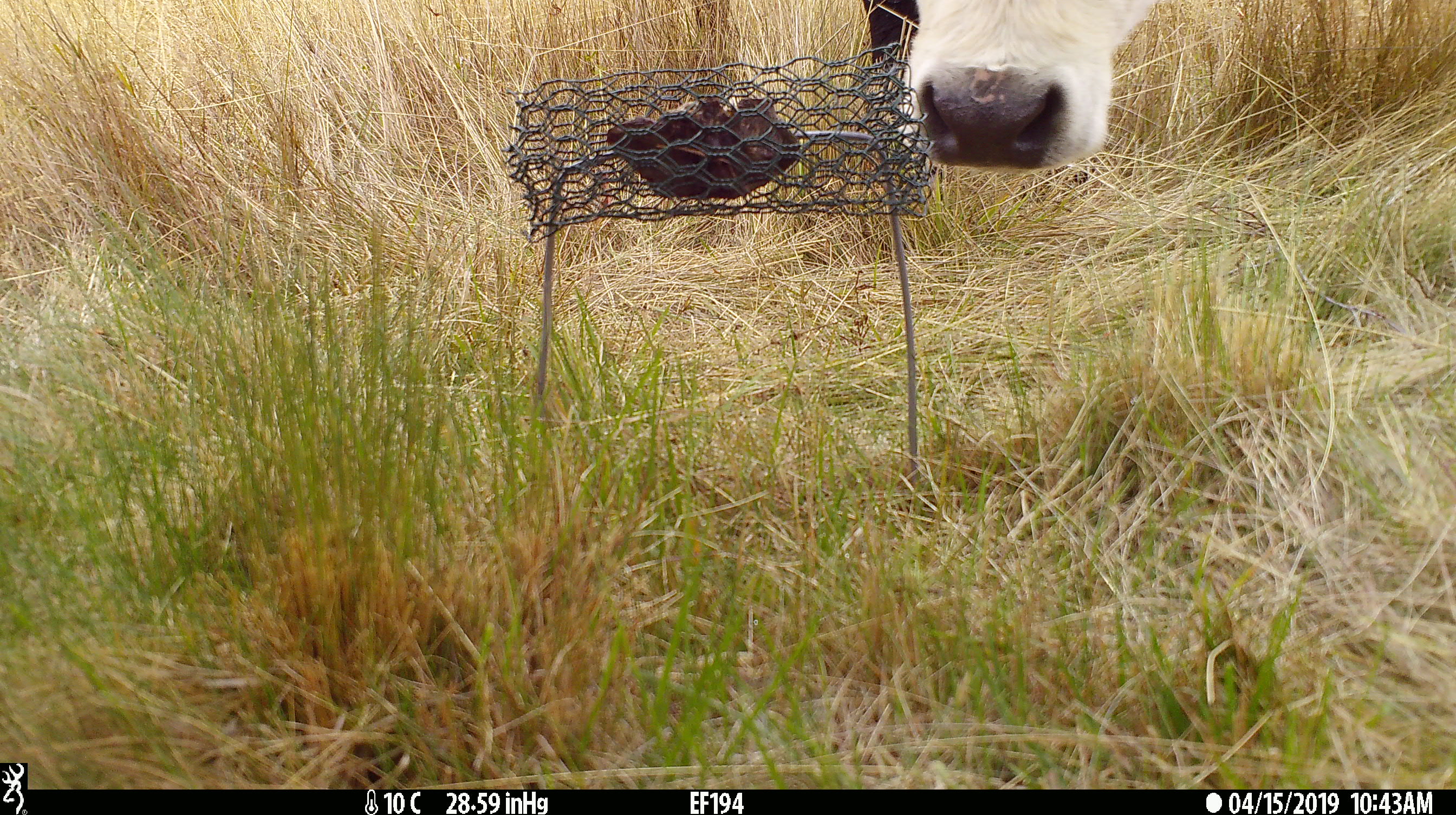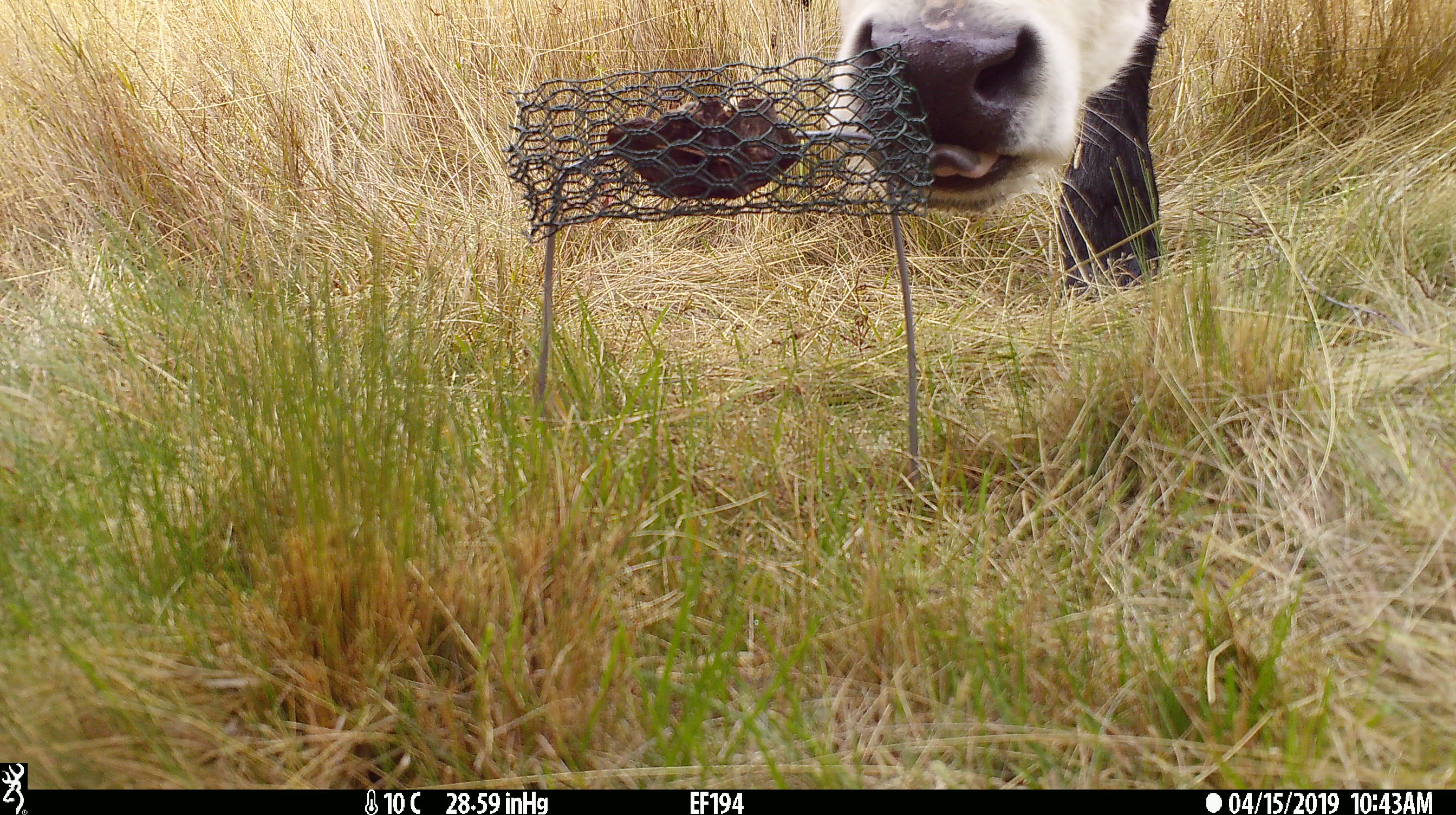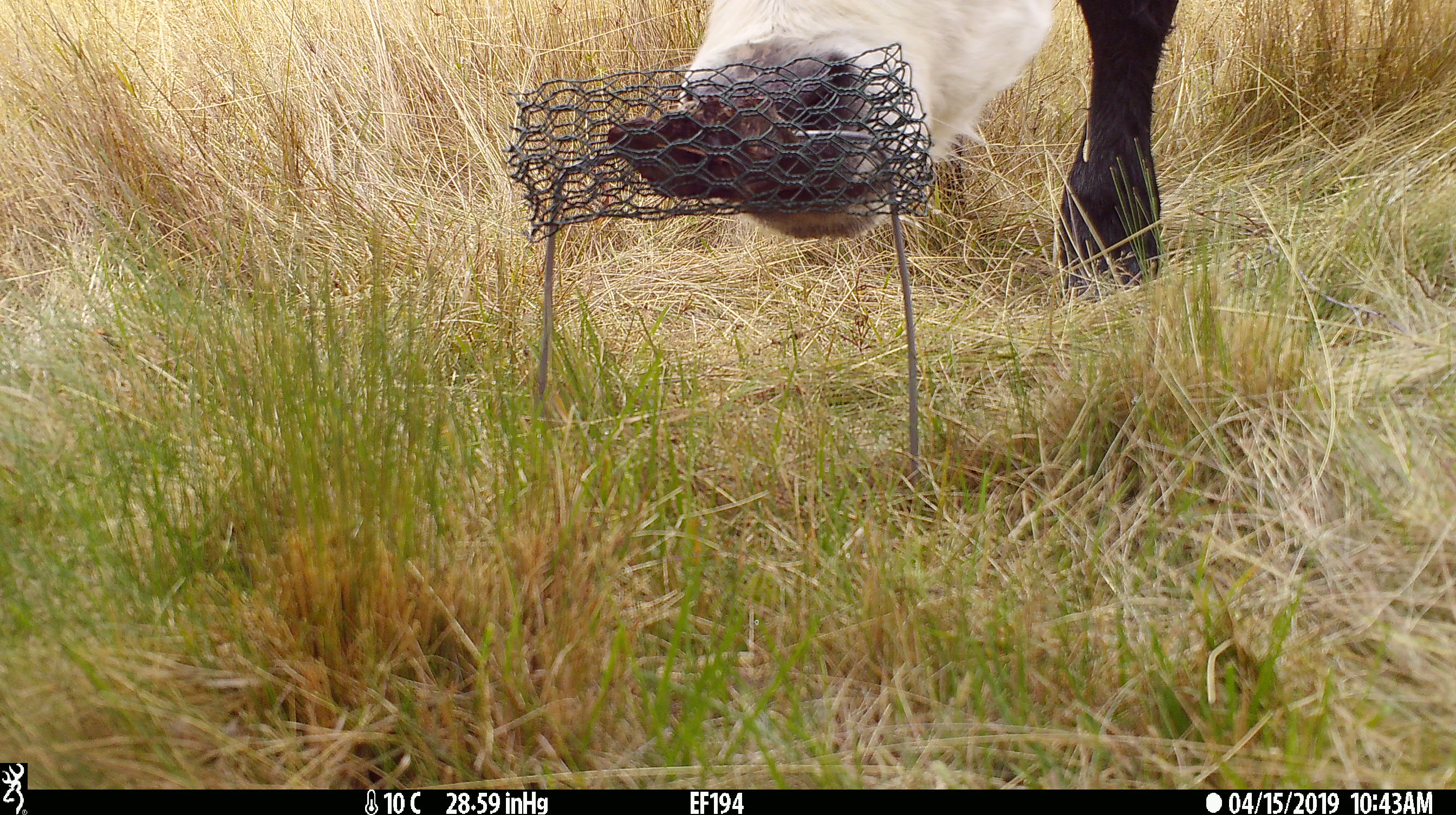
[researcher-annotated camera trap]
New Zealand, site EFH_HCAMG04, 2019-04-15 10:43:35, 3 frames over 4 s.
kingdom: Animalia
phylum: Chordata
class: Mammalia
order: Artiodactyla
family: Bovidae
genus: Bos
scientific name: Bos taurus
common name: domestic cow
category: cow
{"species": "cow (domestic cow) (Bos taurus)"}